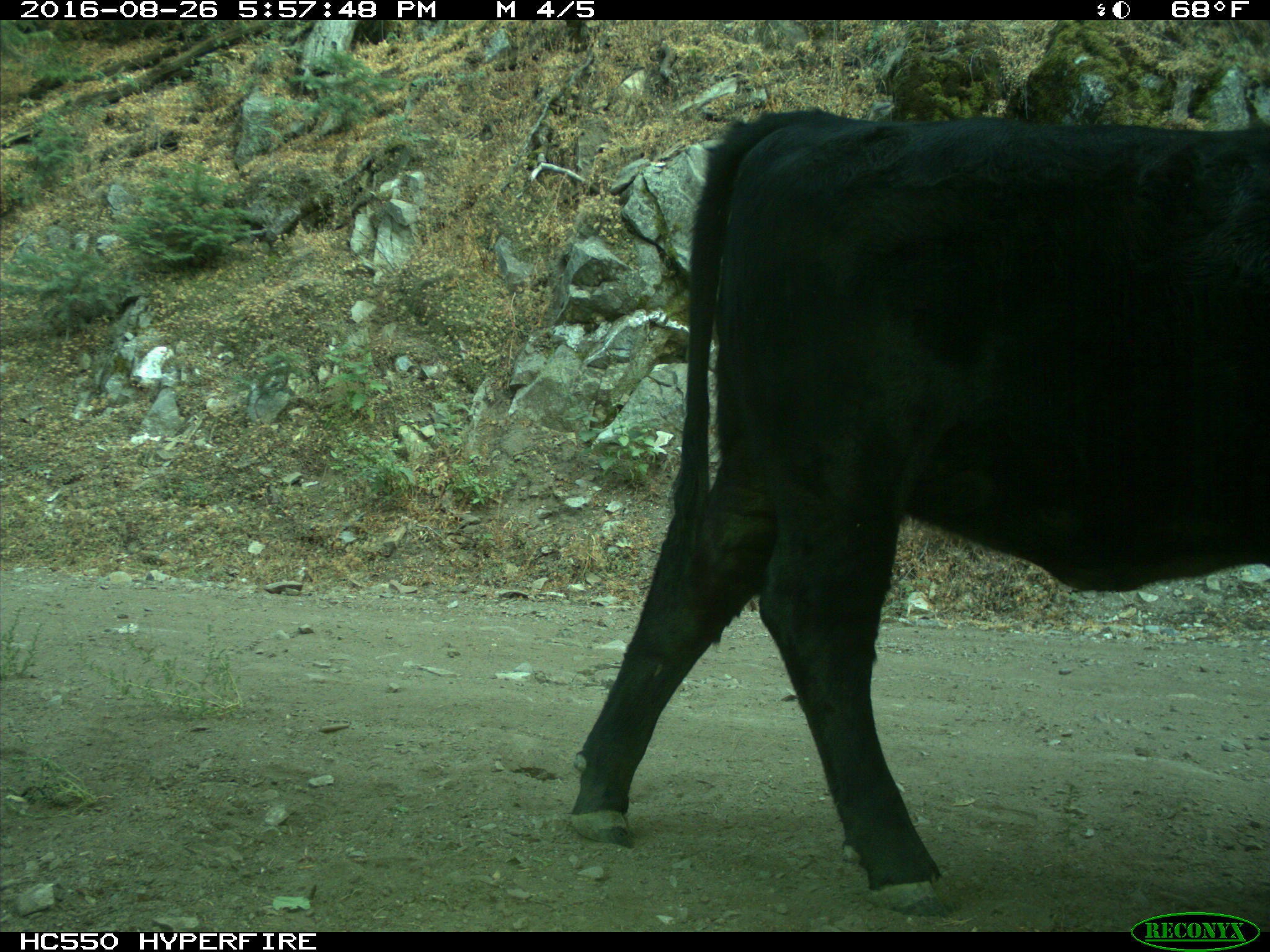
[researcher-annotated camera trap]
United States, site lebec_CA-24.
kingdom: Animalia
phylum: Chordata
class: Mammalia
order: Artiodactyla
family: Bovidae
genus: Bos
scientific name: Bos taurus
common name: domestic cow